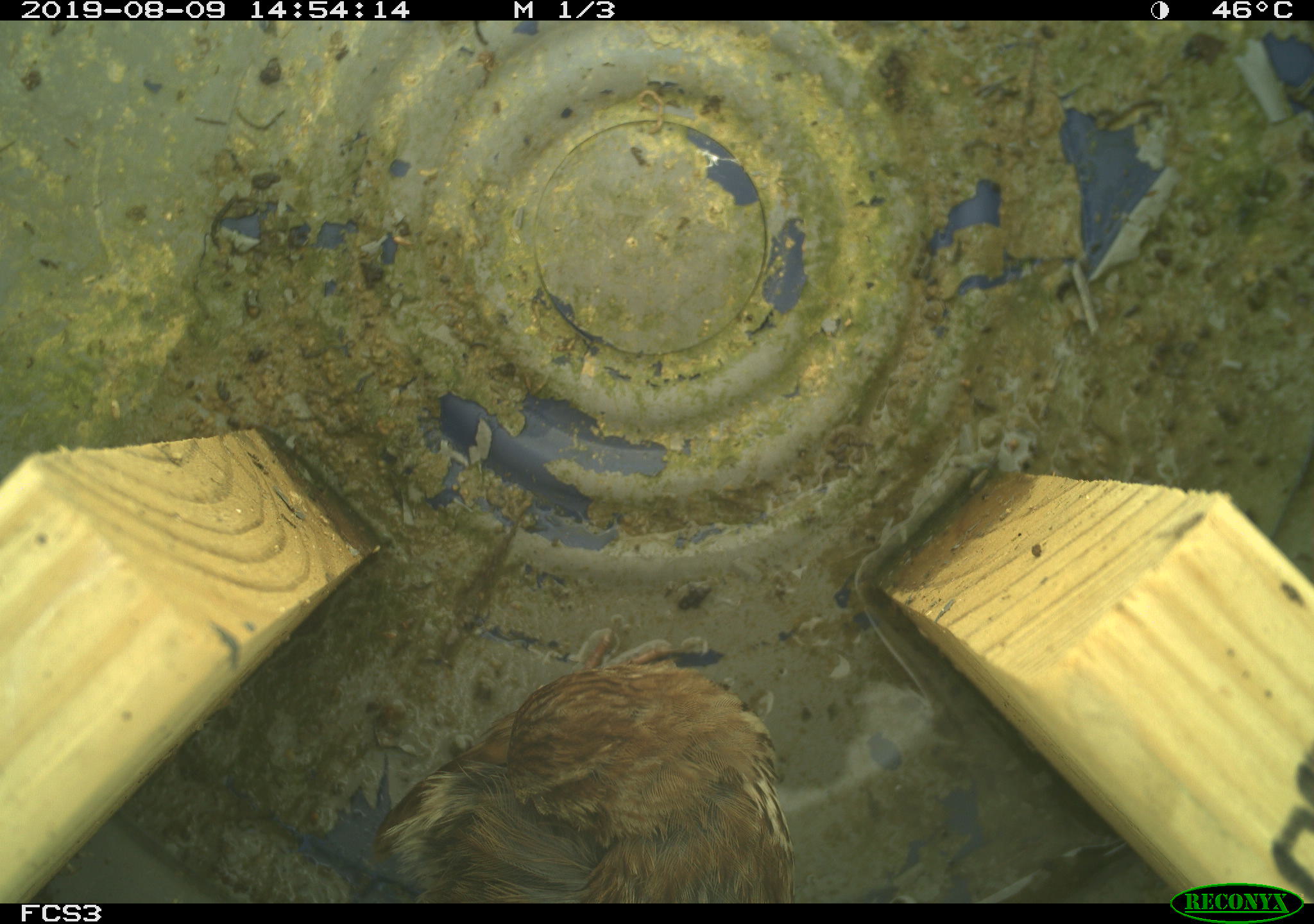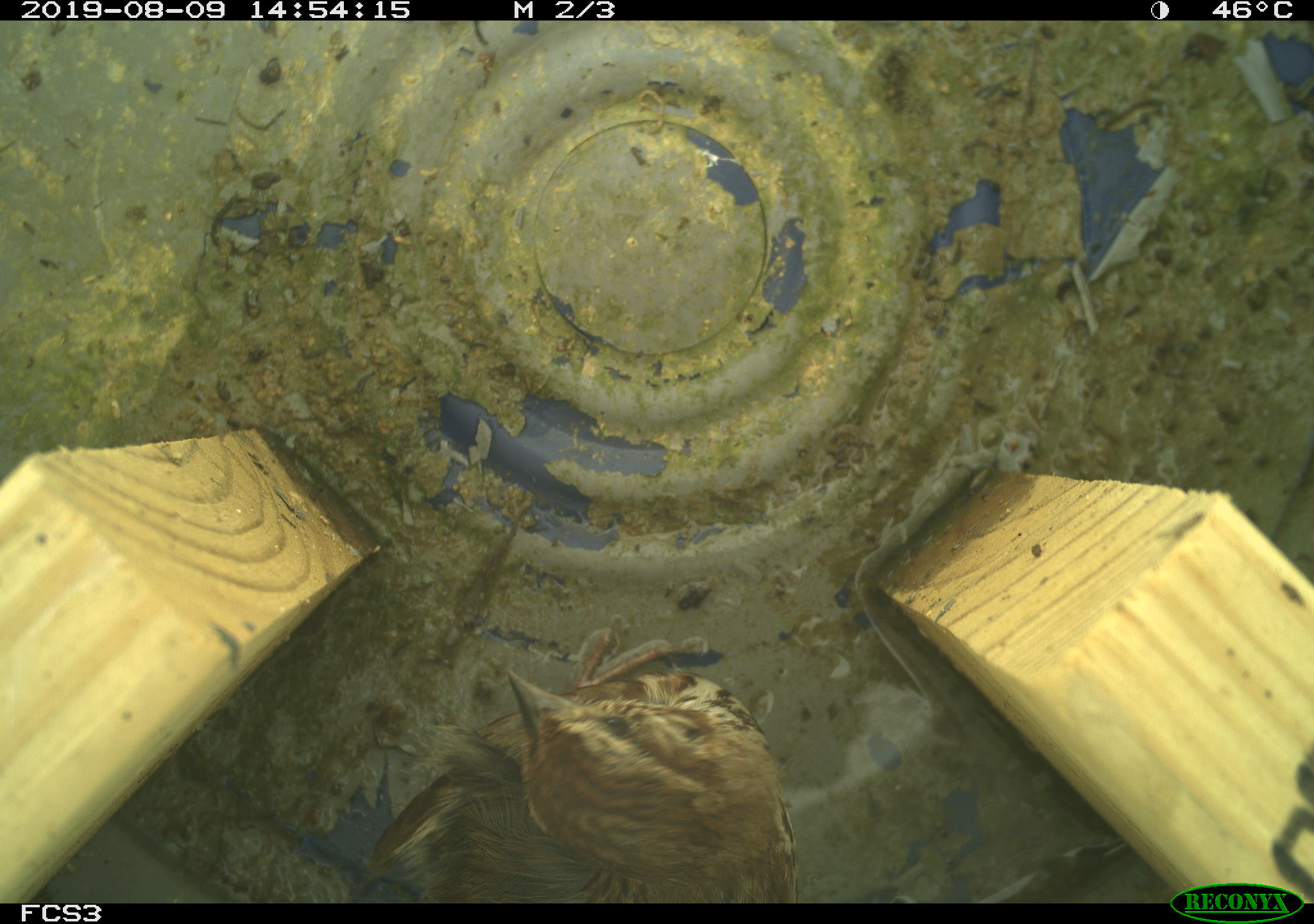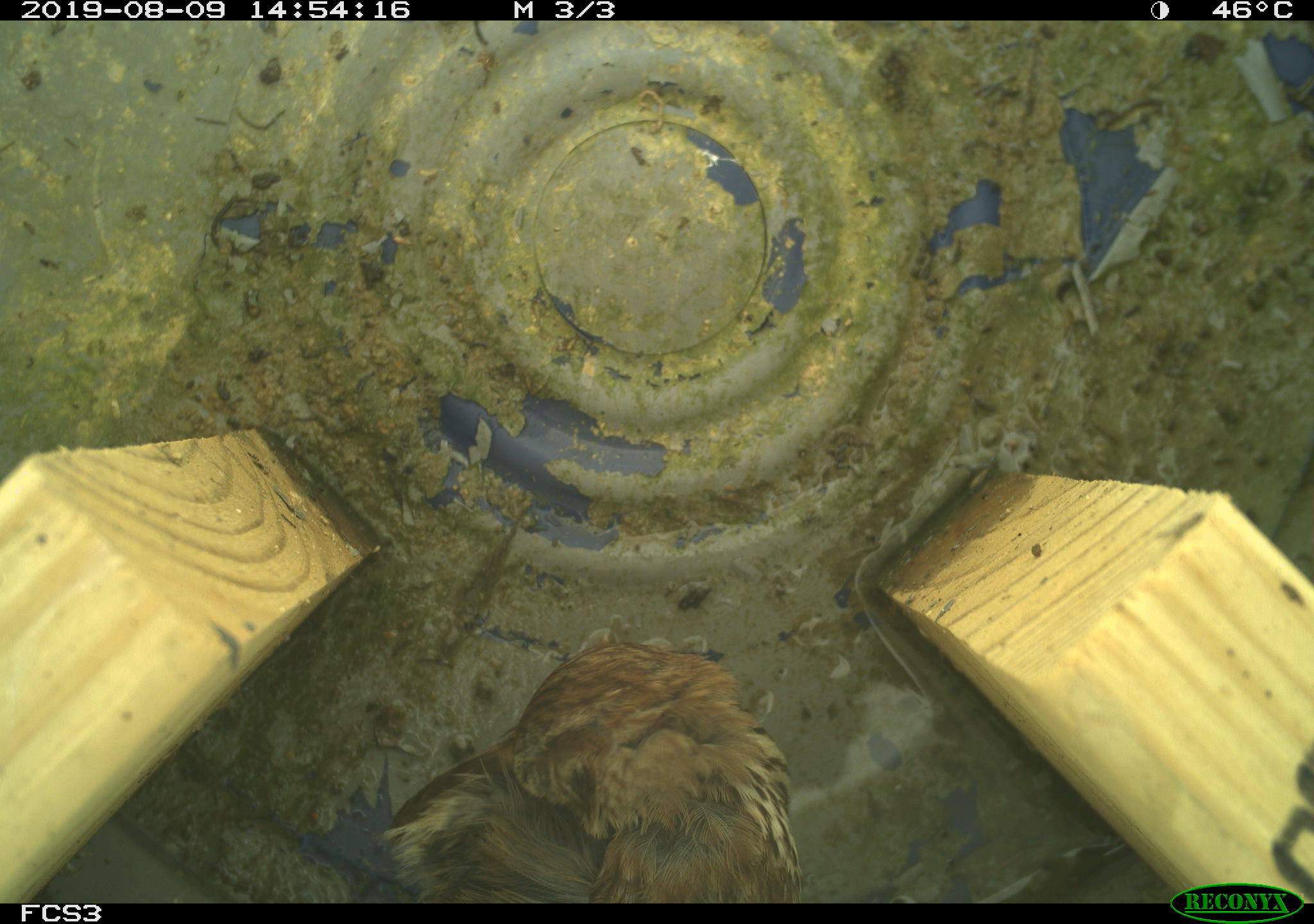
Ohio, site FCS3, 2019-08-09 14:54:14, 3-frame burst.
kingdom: Animalia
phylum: Chordata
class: Aves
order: Passeriformes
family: Passerellidae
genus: Melospiza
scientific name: Melospiza melodia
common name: song sparrow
Song sparrow (Melospiza melodia).